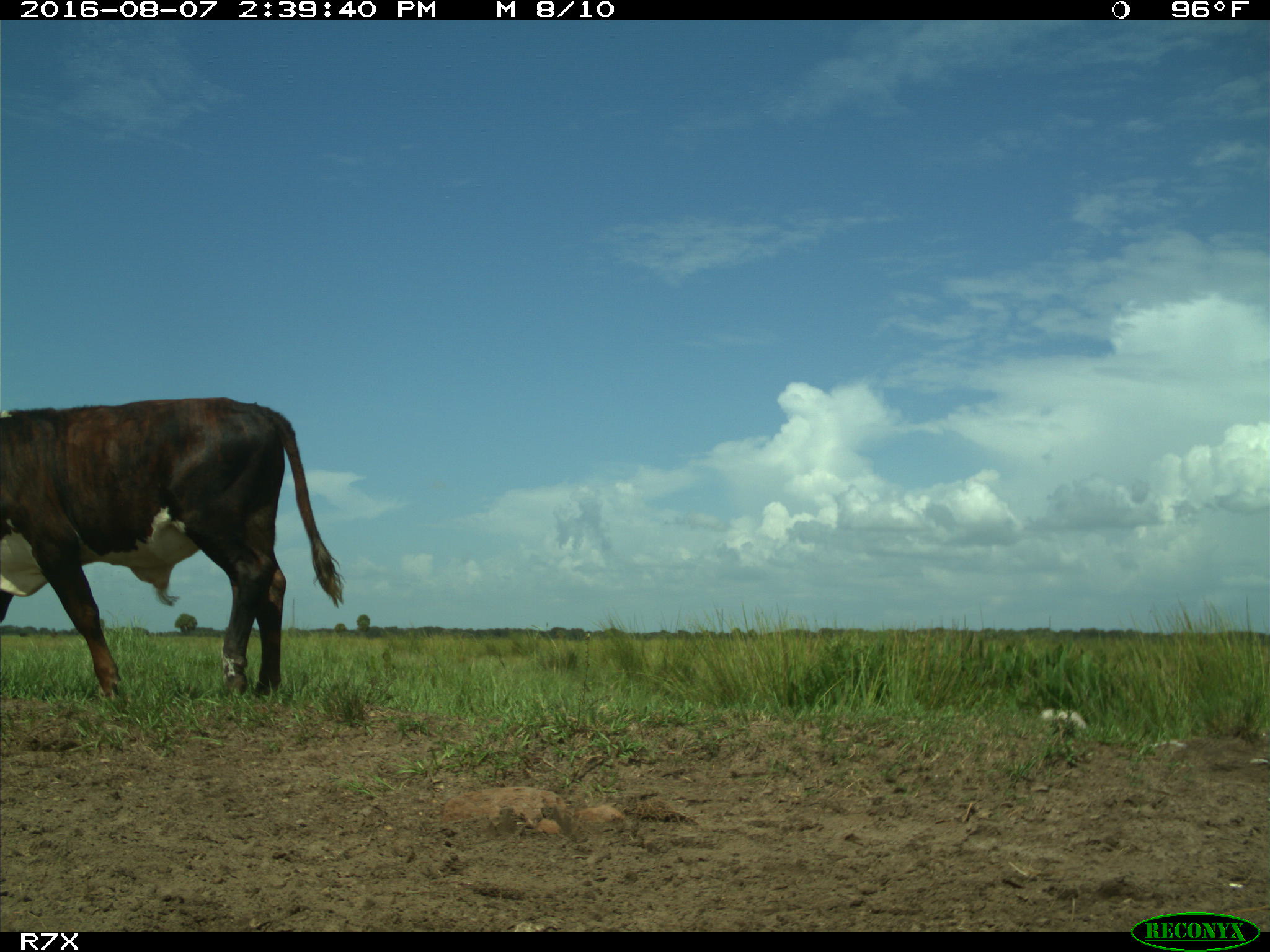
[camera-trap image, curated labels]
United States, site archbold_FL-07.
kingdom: Animalia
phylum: Chordata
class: Mammalia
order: Artiodactyla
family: Bovidae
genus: Bos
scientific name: Bos taurus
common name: domestic cow